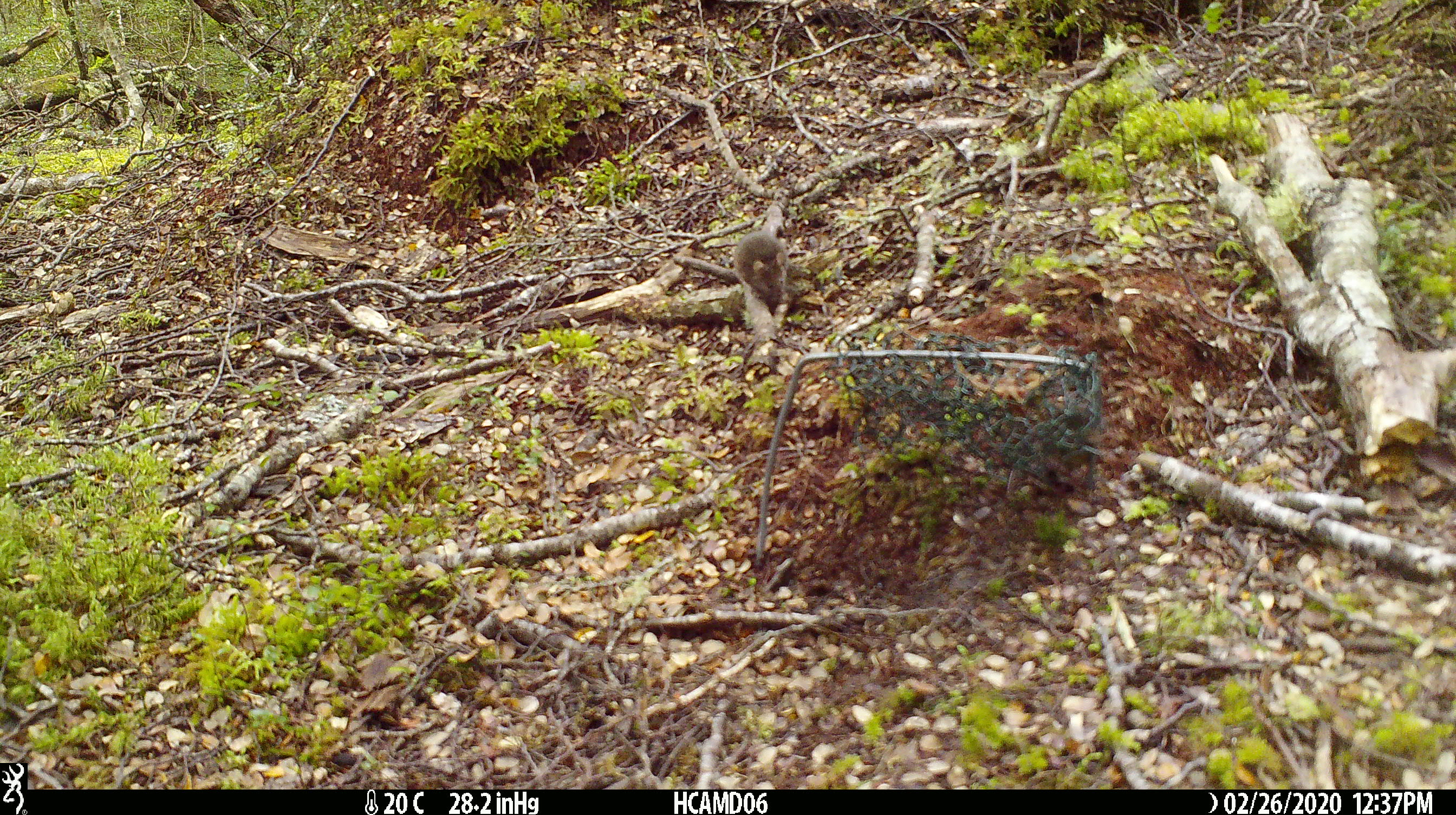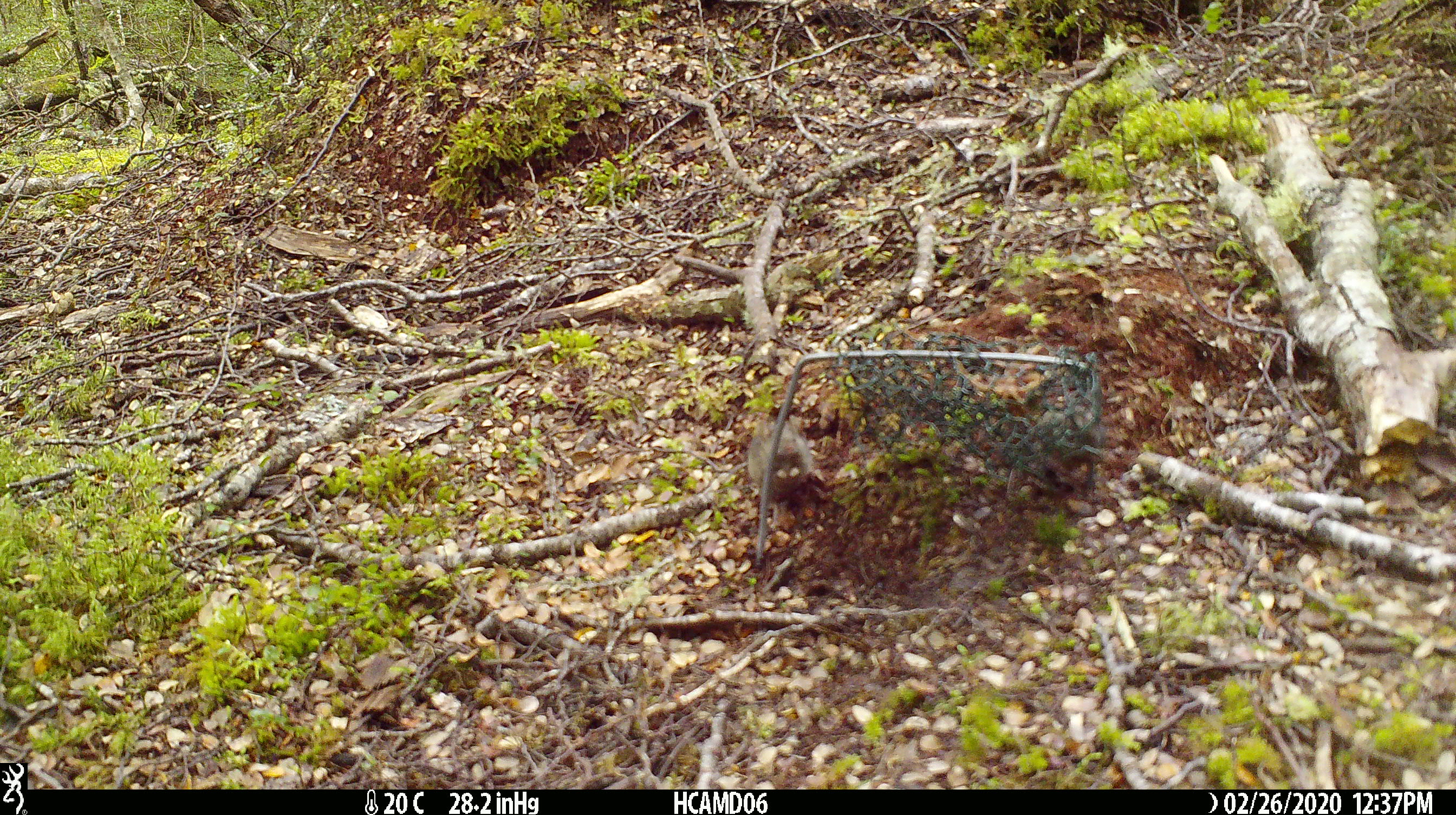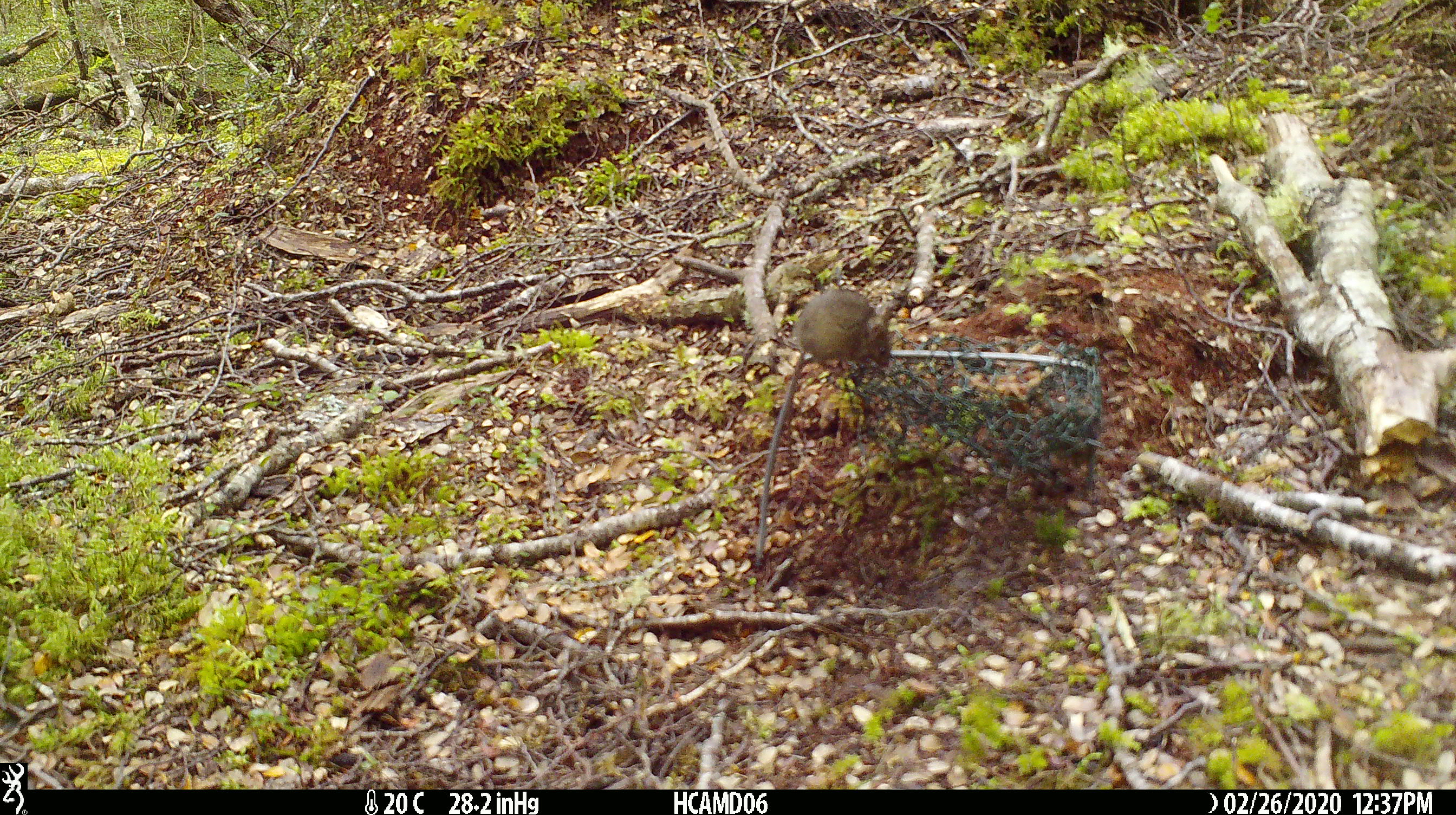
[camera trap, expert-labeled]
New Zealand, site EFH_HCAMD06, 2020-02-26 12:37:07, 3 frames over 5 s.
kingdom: Animalia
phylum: Chordata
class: Mammalia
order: Rodentia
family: Muridae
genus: Mus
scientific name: Mus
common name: mouse